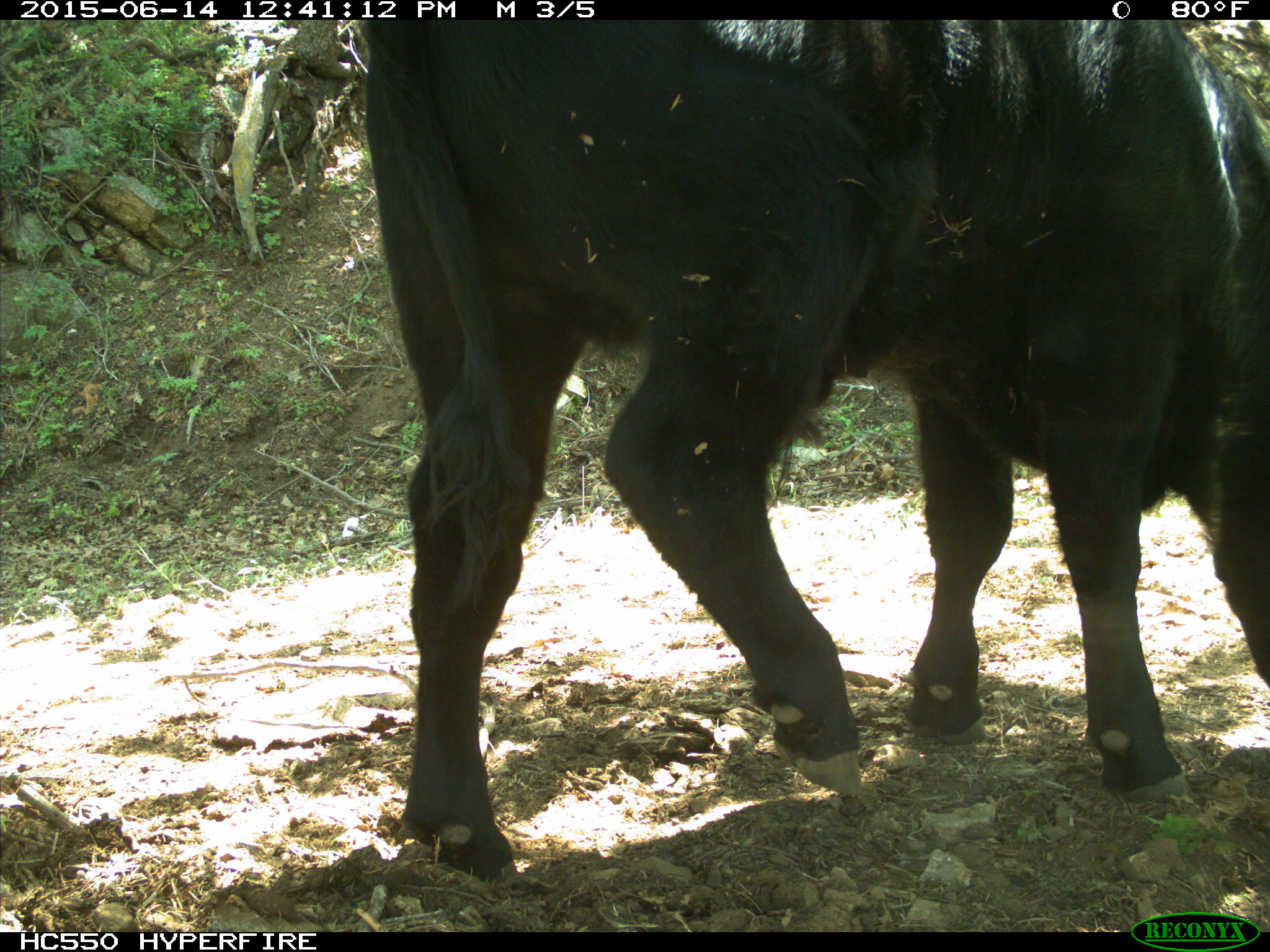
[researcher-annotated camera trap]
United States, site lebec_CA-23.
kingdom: Animalia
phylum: Chordata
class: Mammalia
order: Artiodactyla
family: Bovidae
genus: Bos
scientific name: Bos taurus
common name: domestic cow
Bos taurus (domestic cow).